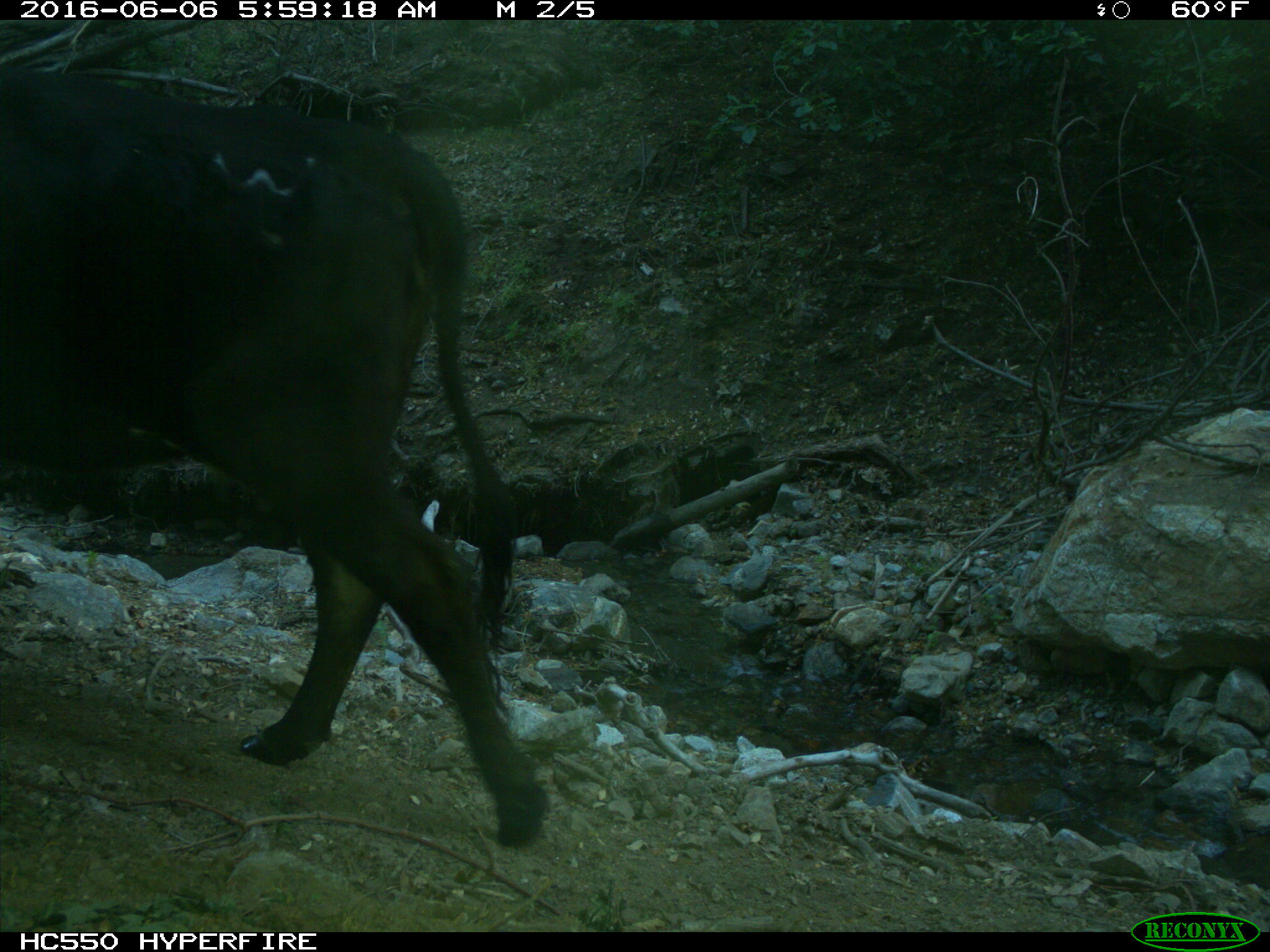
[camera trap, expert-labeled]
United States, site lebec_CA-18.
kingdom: Animalia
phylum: Chordata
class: Mammalia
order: Artiodactyla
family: Bovidae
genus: Bos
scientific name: Bos taurus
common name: domestic cow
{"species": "Bos taurus (domestic cow)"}